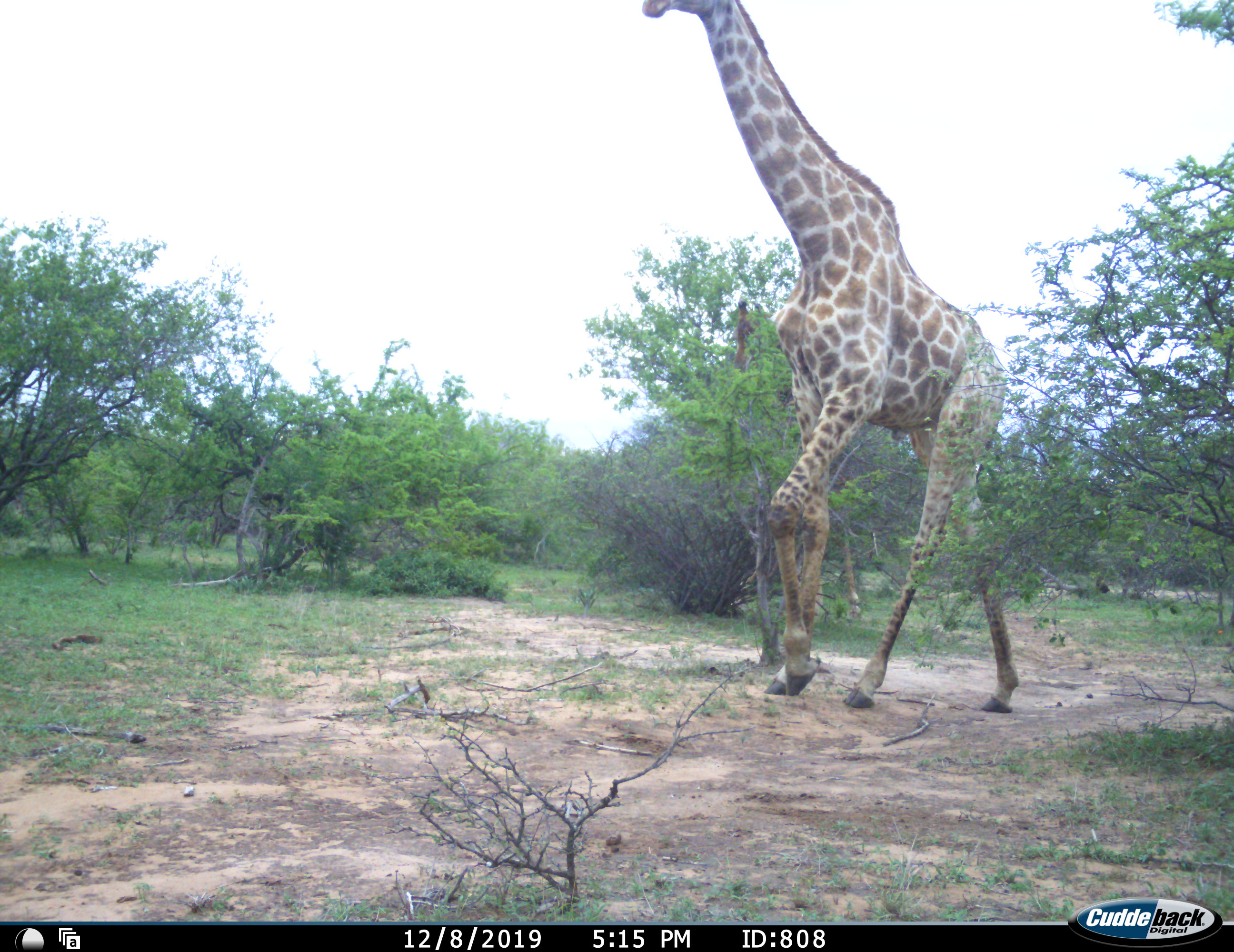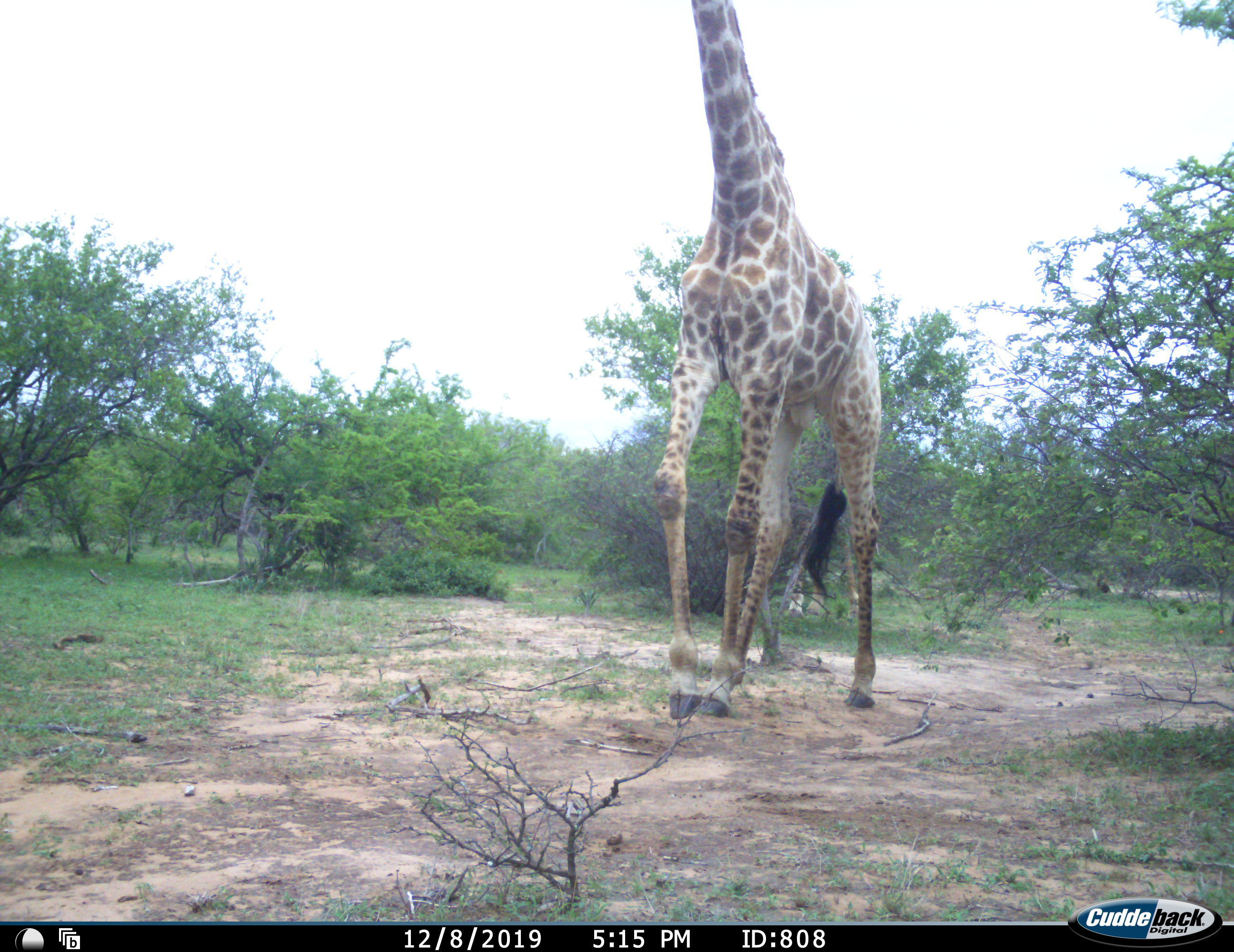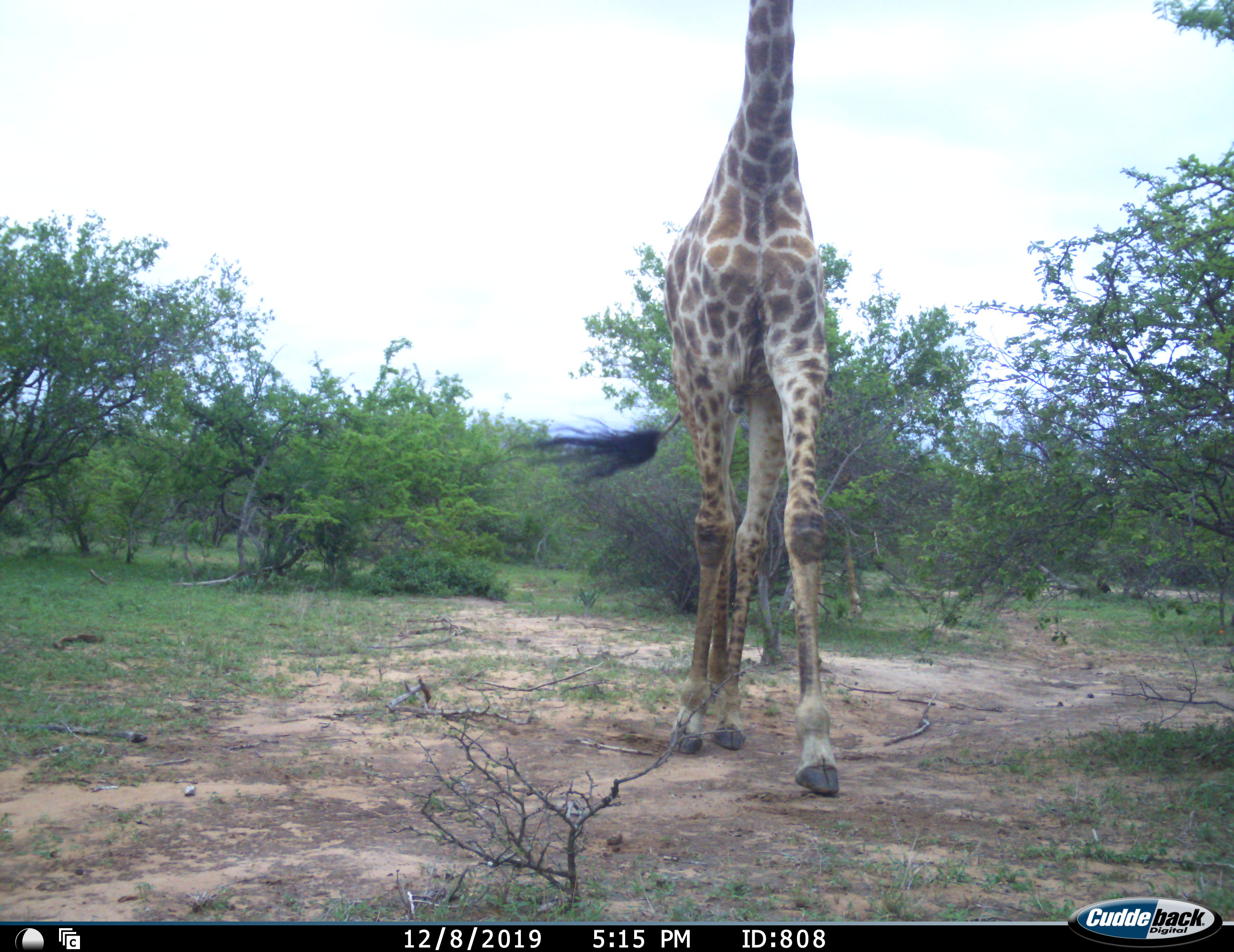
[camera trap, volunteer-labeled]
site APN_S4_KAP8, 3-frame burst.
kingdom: Animalia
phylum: Chordata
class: Mammalia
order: Artiodactyla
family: Giraffidae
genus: Giraffa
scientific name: Giraffa camelopardalis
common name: giraffe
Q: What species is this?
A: Giraffe (Giraffa camelopardalis).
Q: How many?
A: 1.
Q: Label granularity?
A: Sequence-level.